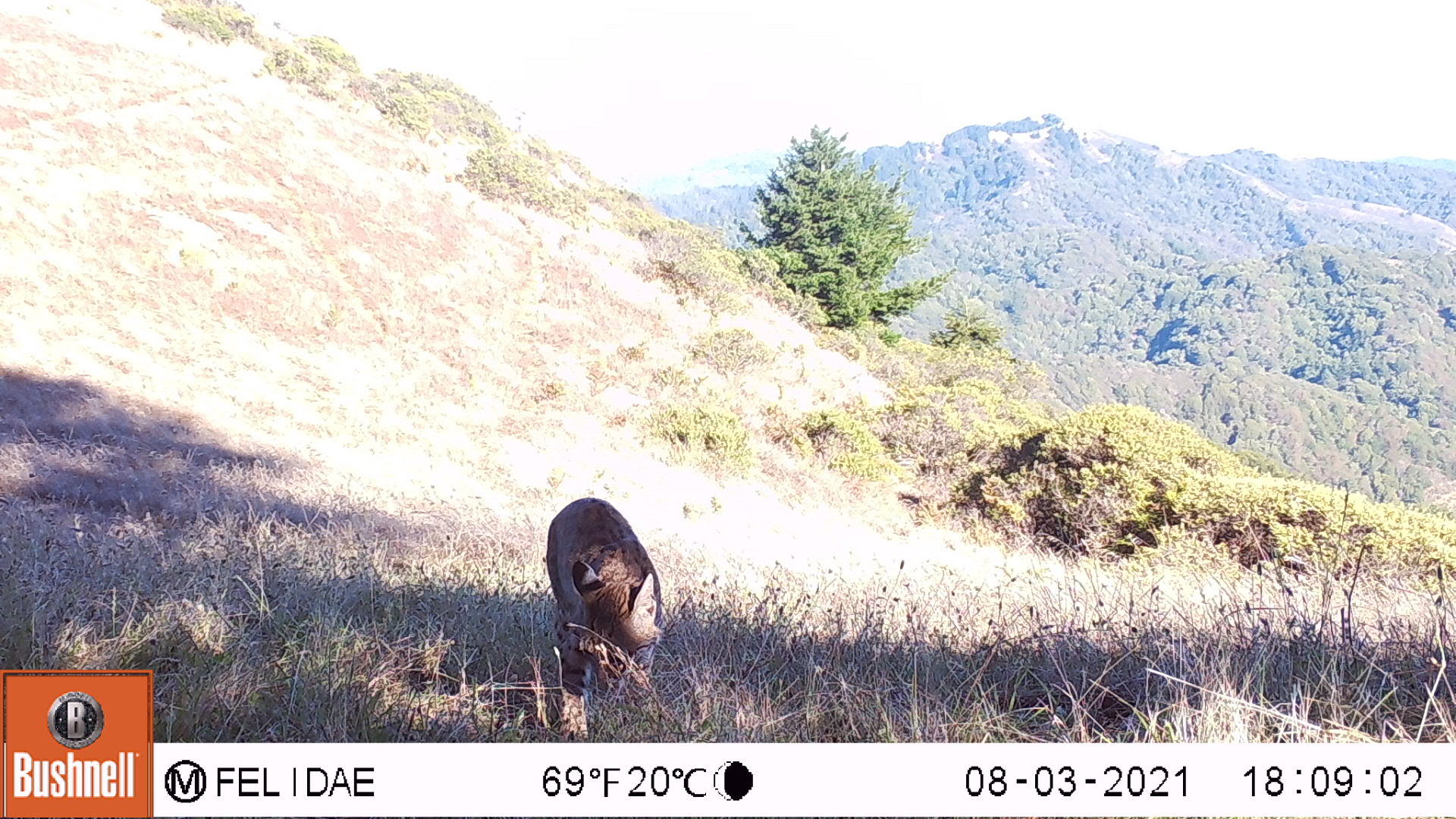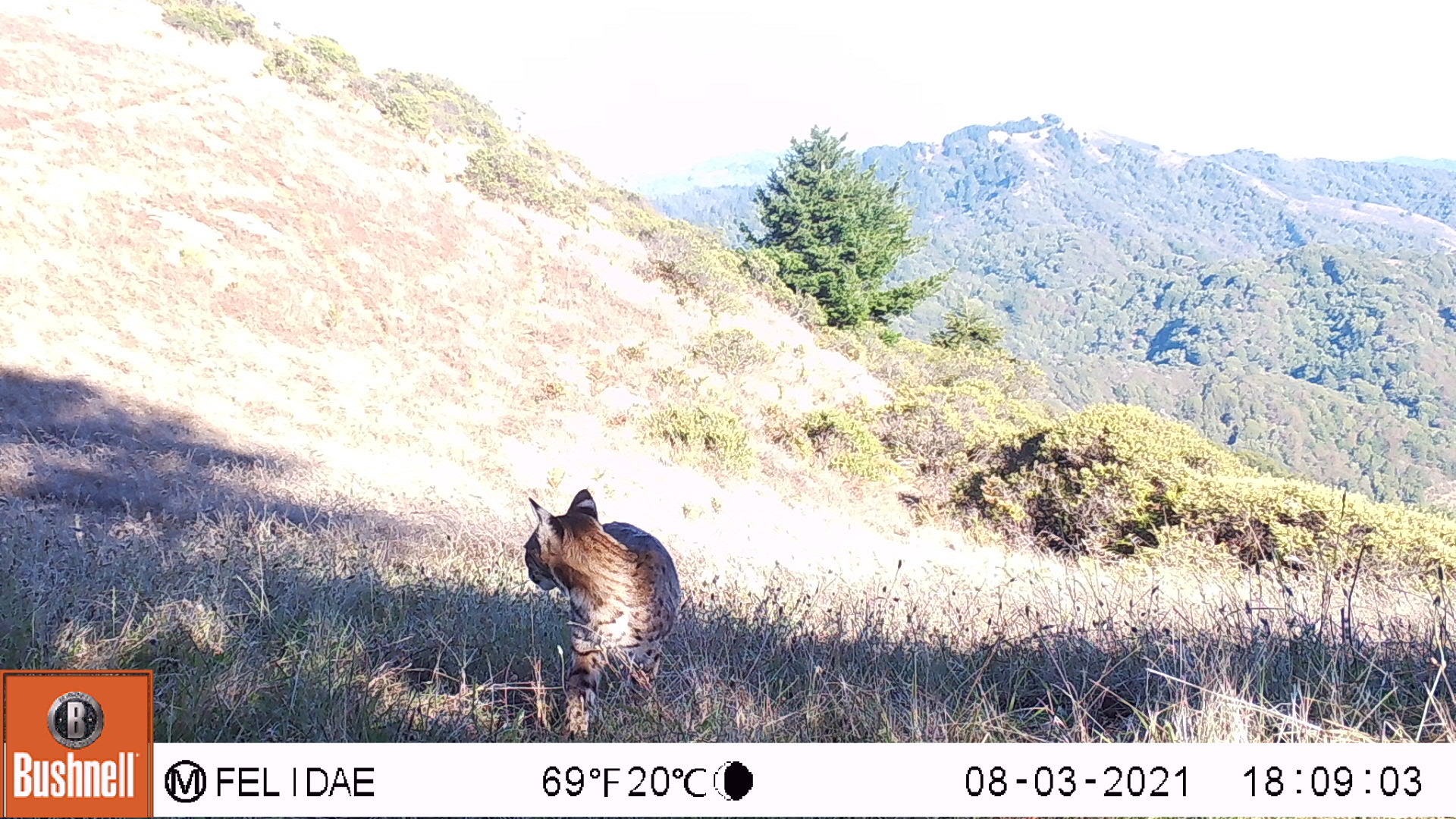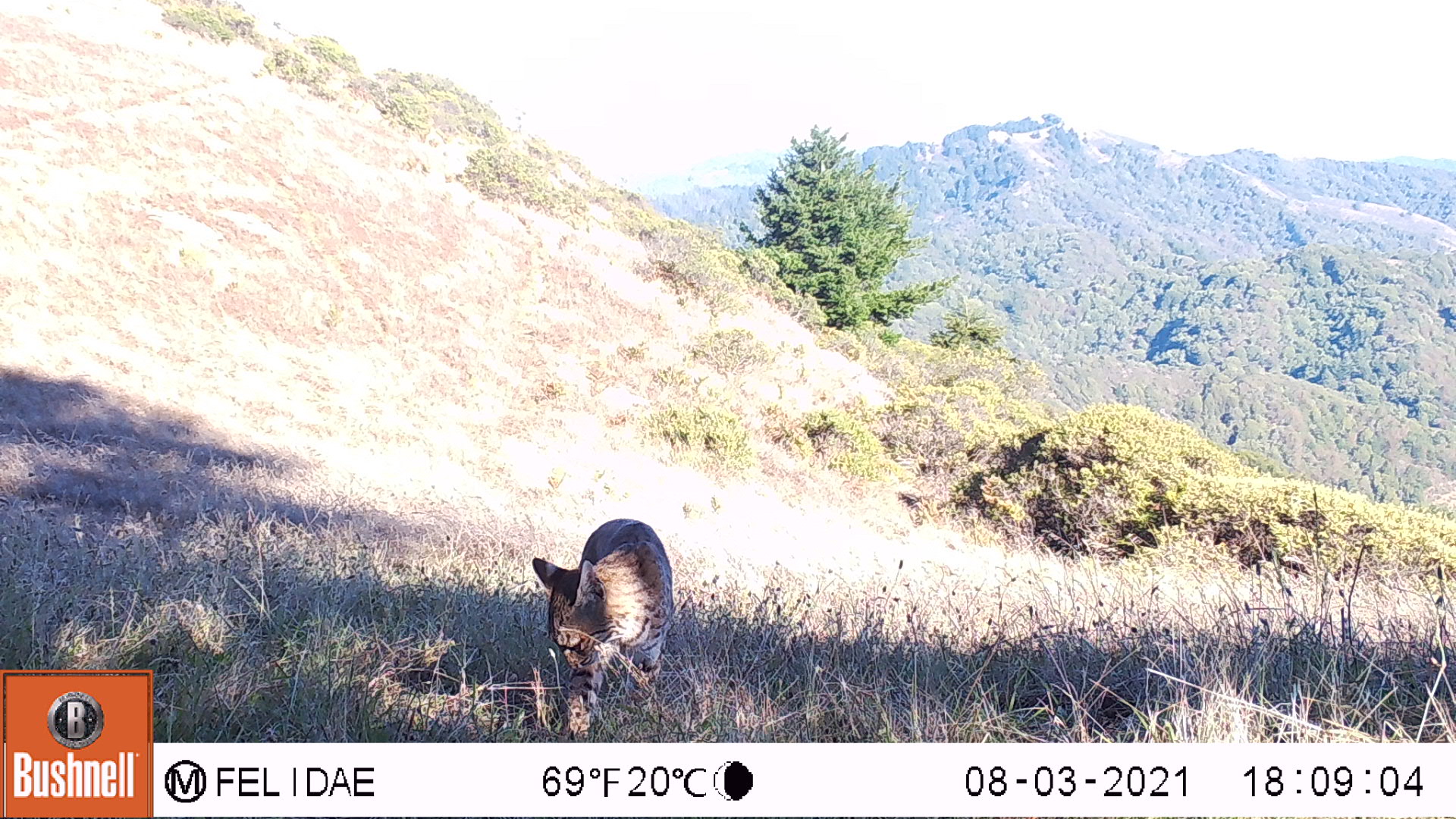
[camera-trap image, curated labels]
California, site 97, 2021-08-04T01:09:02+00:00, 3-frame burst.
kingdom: Animalia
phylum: Chordata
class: Mammalia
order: Carnivora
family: Felidae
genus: Lynx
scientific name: Lynx rufus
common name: bobcat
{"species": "bobcat (Lynx rufus)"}